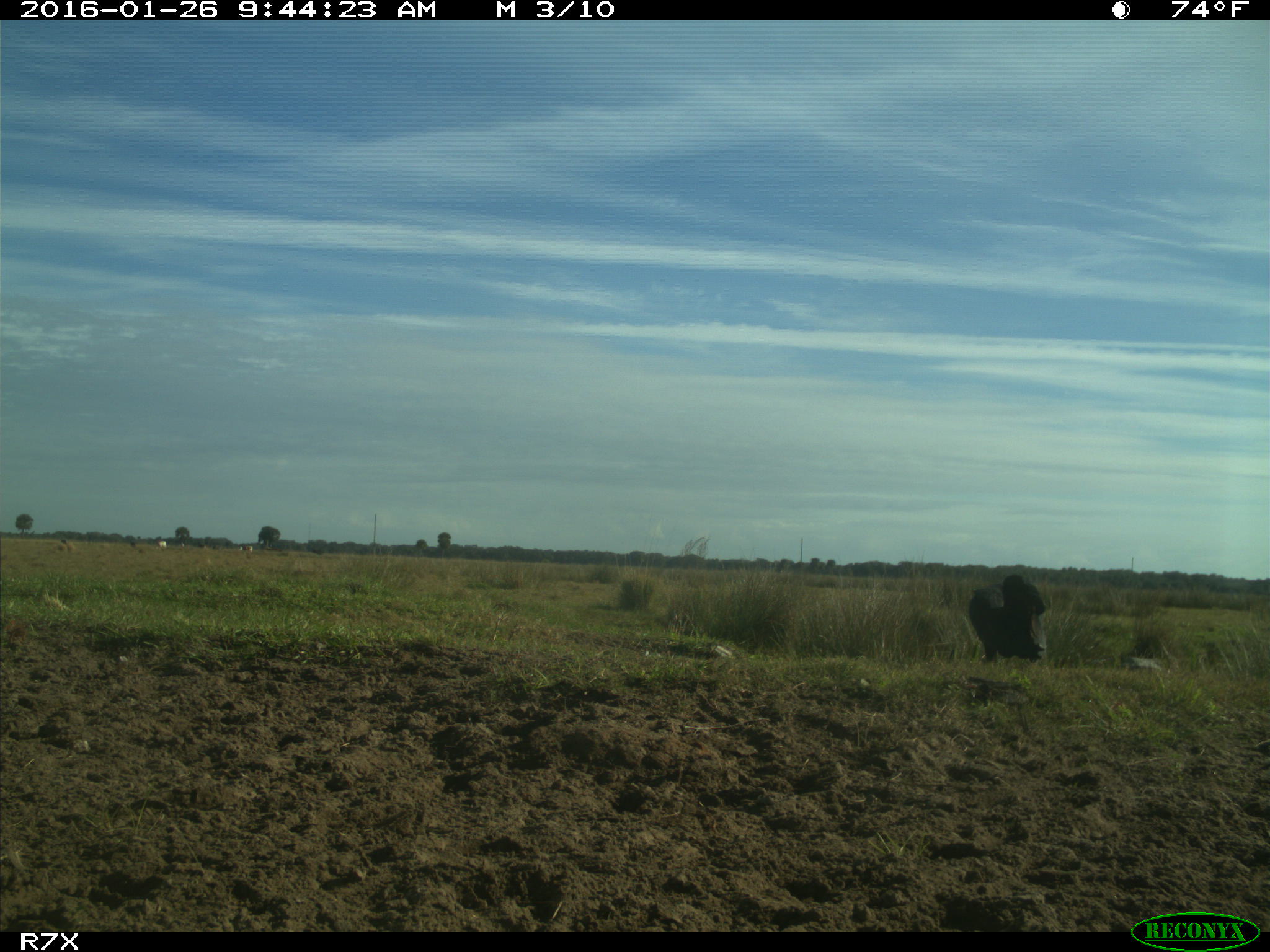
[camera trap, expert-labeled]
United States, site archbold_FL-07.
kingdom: Animalia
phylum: Chordata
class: Aves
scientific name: Aves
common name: birds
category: unidentified bird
Unidentified bird (birds) (Aves).